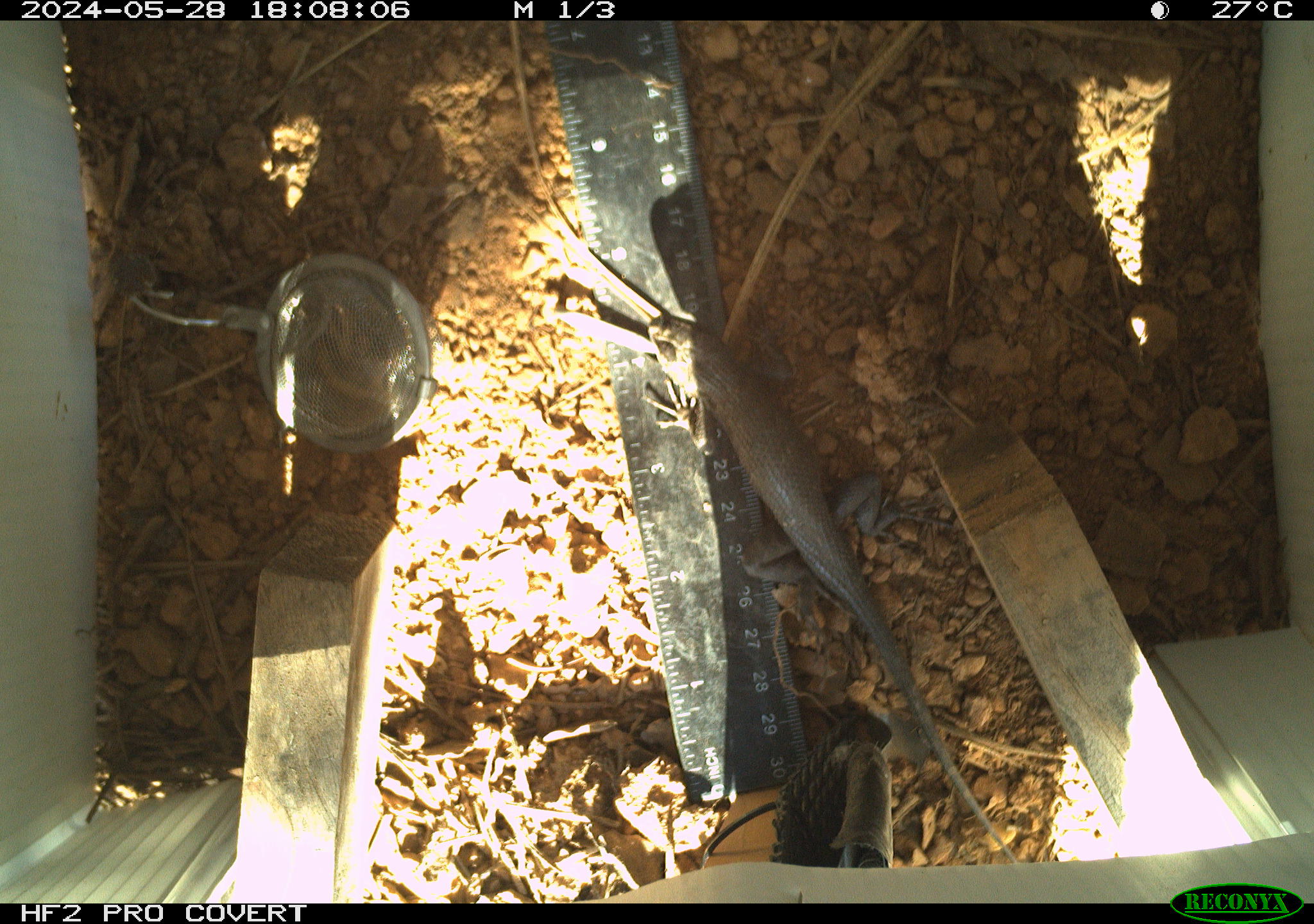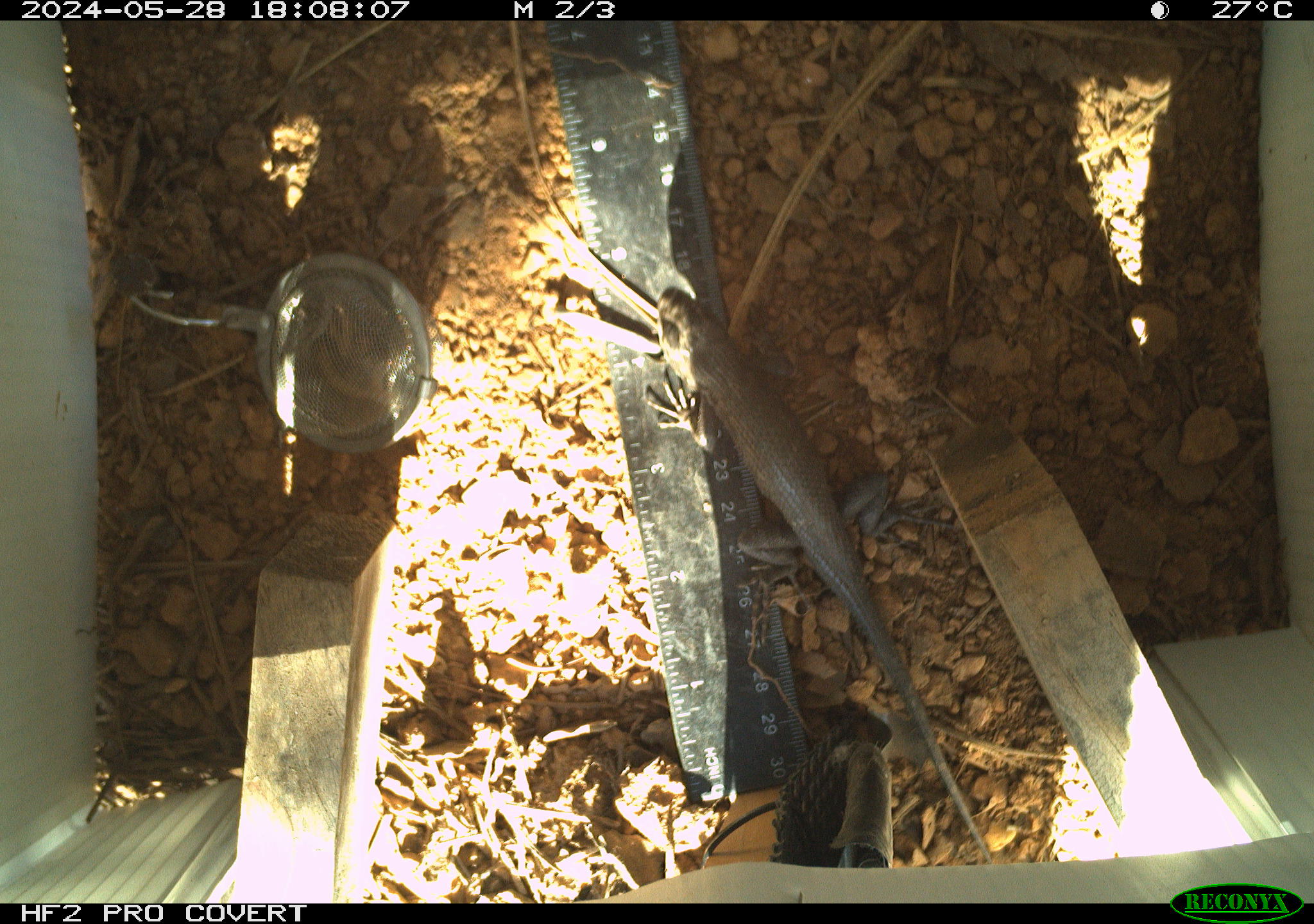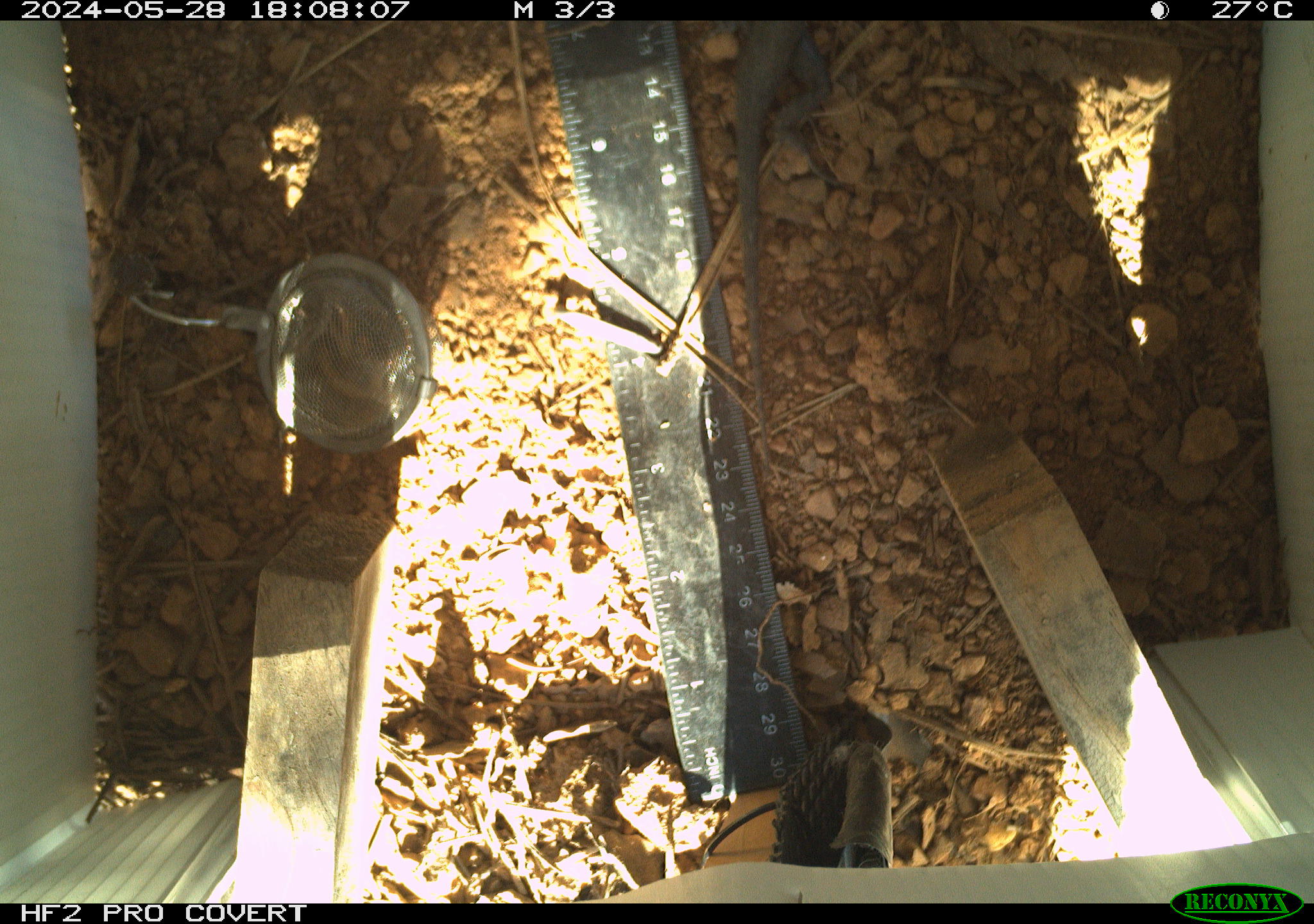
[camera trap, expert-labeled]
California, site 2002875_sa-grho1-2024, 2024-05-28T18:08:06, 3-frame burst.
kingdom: Animalia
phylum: Chordata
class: Reptilia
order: Squamata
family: Phrynosomatidae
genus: Sceloporus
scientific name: Sceloporus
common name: spiny lizards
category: sceloporus species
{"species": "sceloporus species (spiny lizards) (Sceloporus)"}